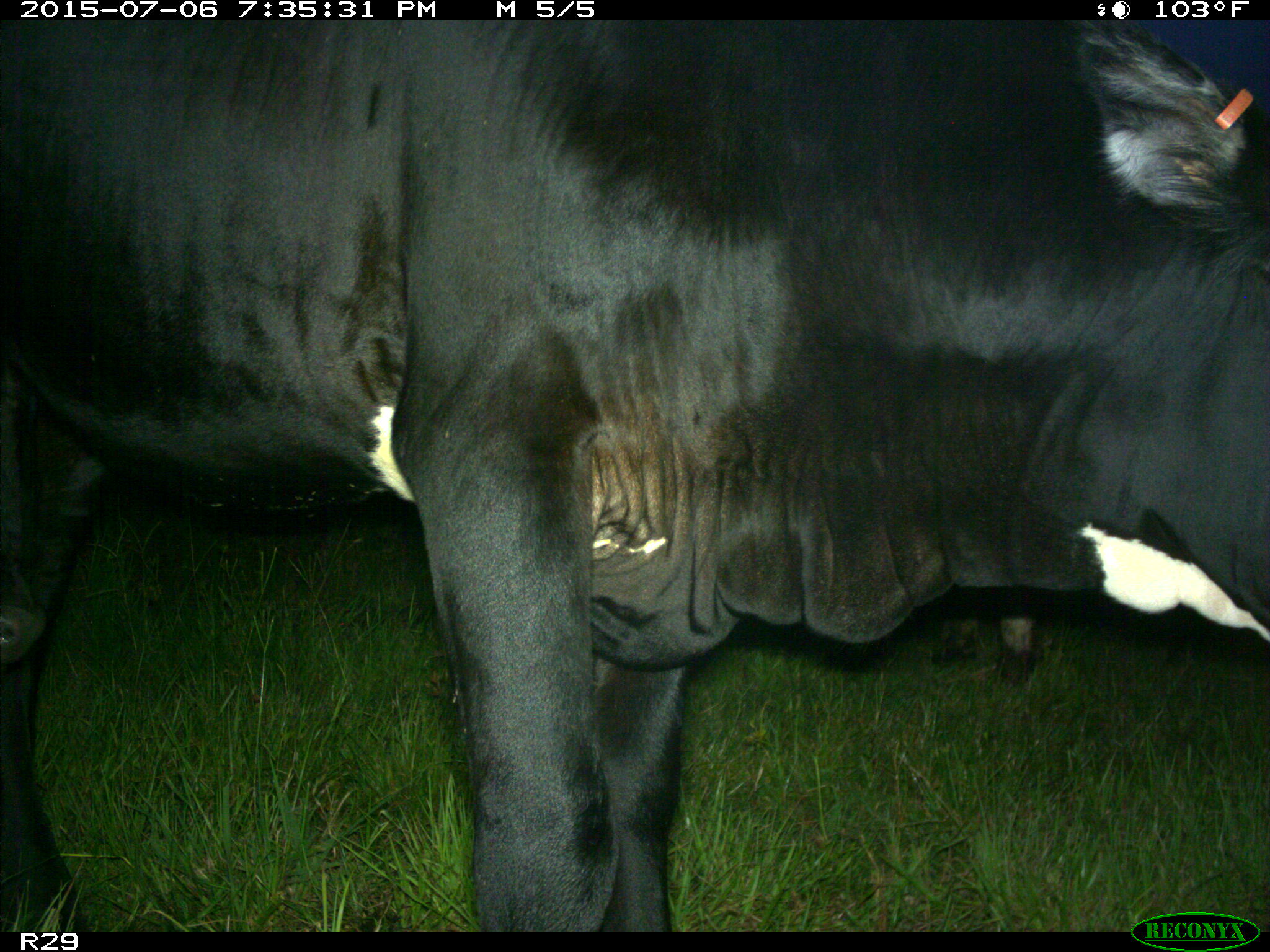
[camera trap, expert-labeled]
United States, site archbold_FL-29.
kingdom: Animalia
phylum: Chordata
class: Mammalia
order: Artiodactyla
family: Bovidae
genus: Bos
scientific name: Bos taurus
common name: domestic cow